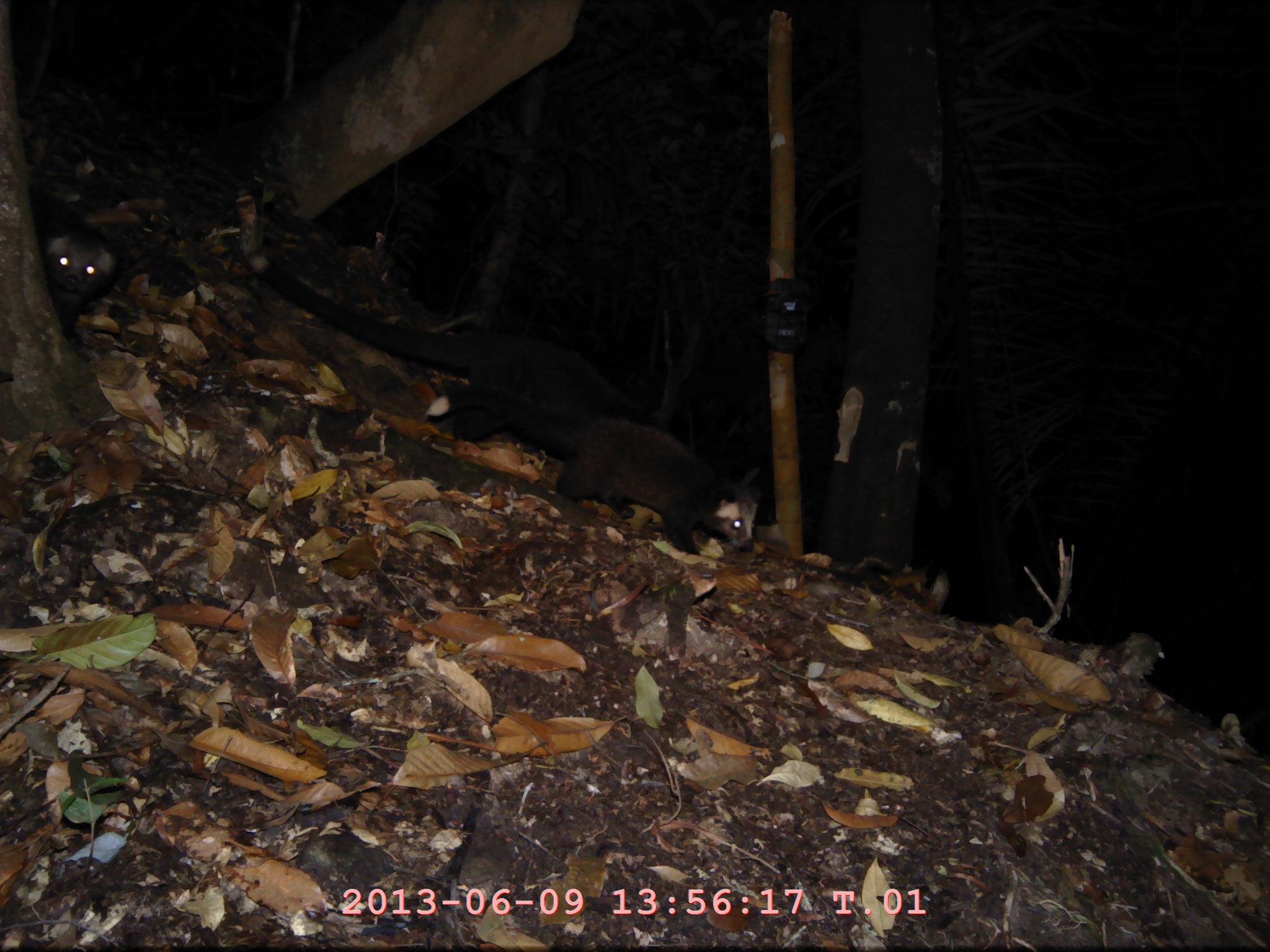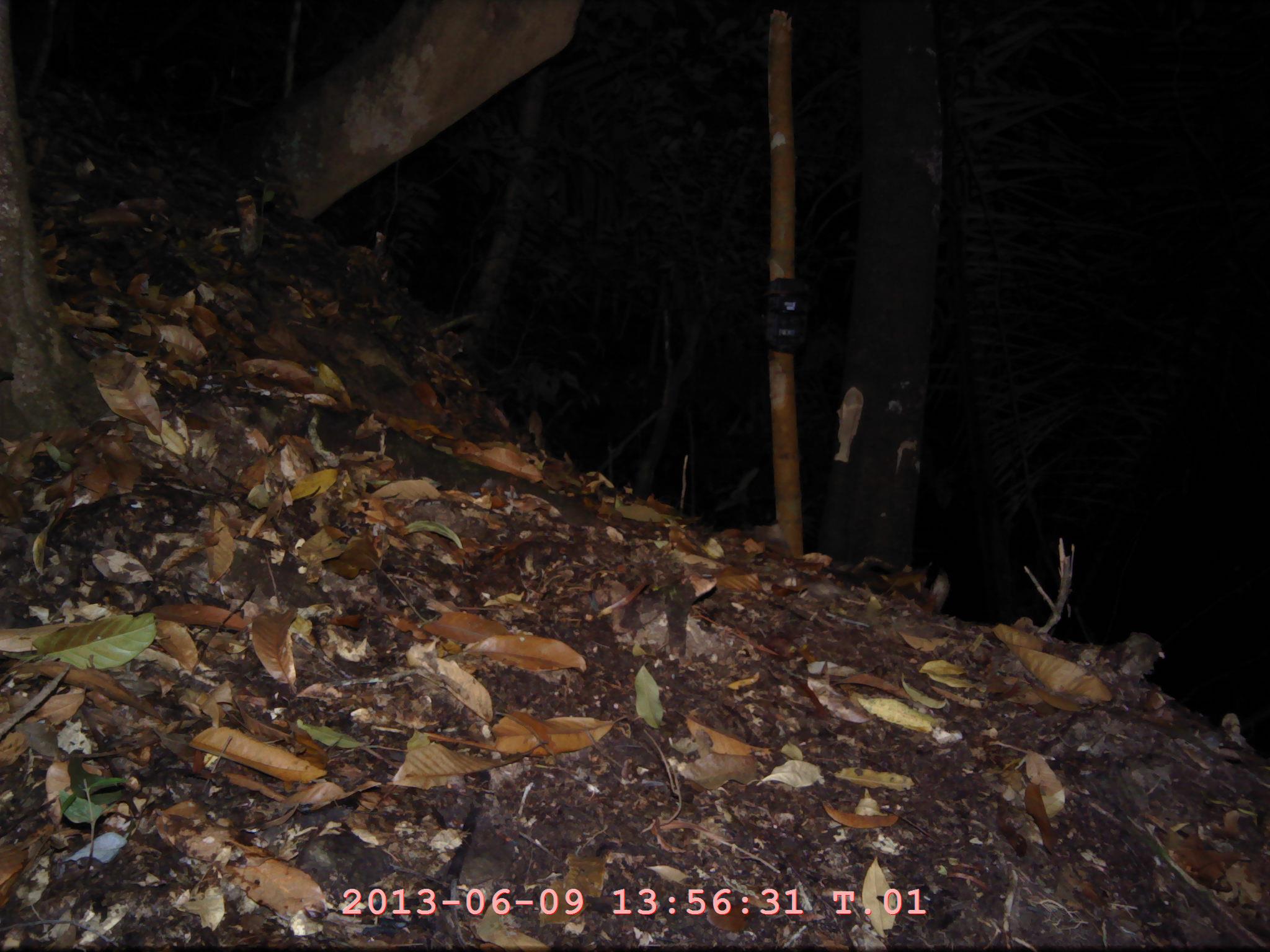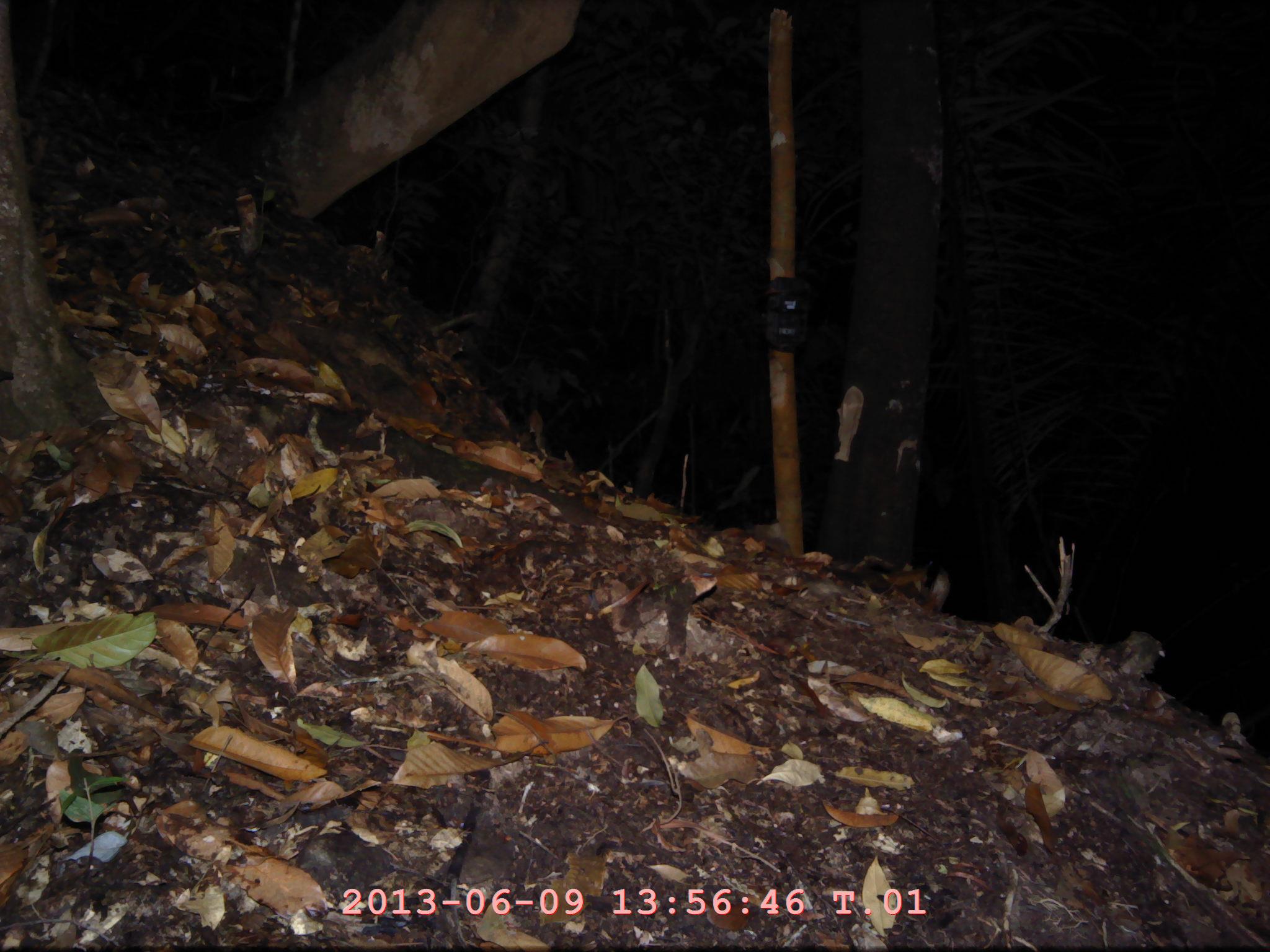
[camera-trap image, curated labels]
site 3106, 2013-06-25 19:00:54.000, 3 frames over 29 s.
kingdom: Animalia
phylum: Chordata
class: Mammalia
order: Carnivora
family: Viverridae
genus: Paguma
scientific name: Paguma larvata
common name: masked palm civet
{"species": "Paguma larvata (masked palm civet)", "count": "2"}